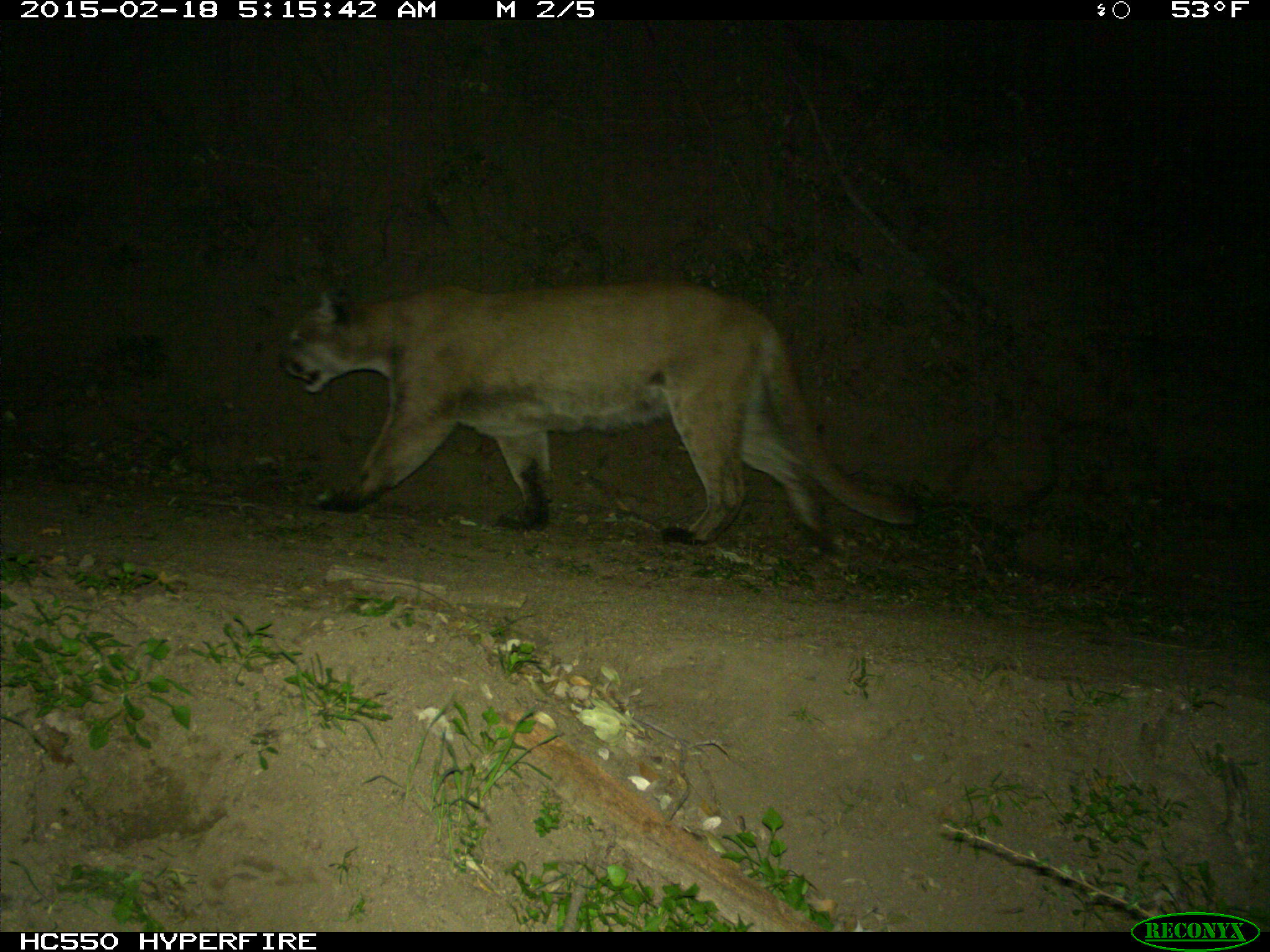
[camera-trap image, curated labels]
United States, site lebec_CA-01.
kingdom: Animalia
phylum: Chordata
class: Mammalia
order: Carnivora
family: Felidae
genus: Puma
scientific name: Puma concolor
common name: mountain lion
Puma concolor (mountain lion).